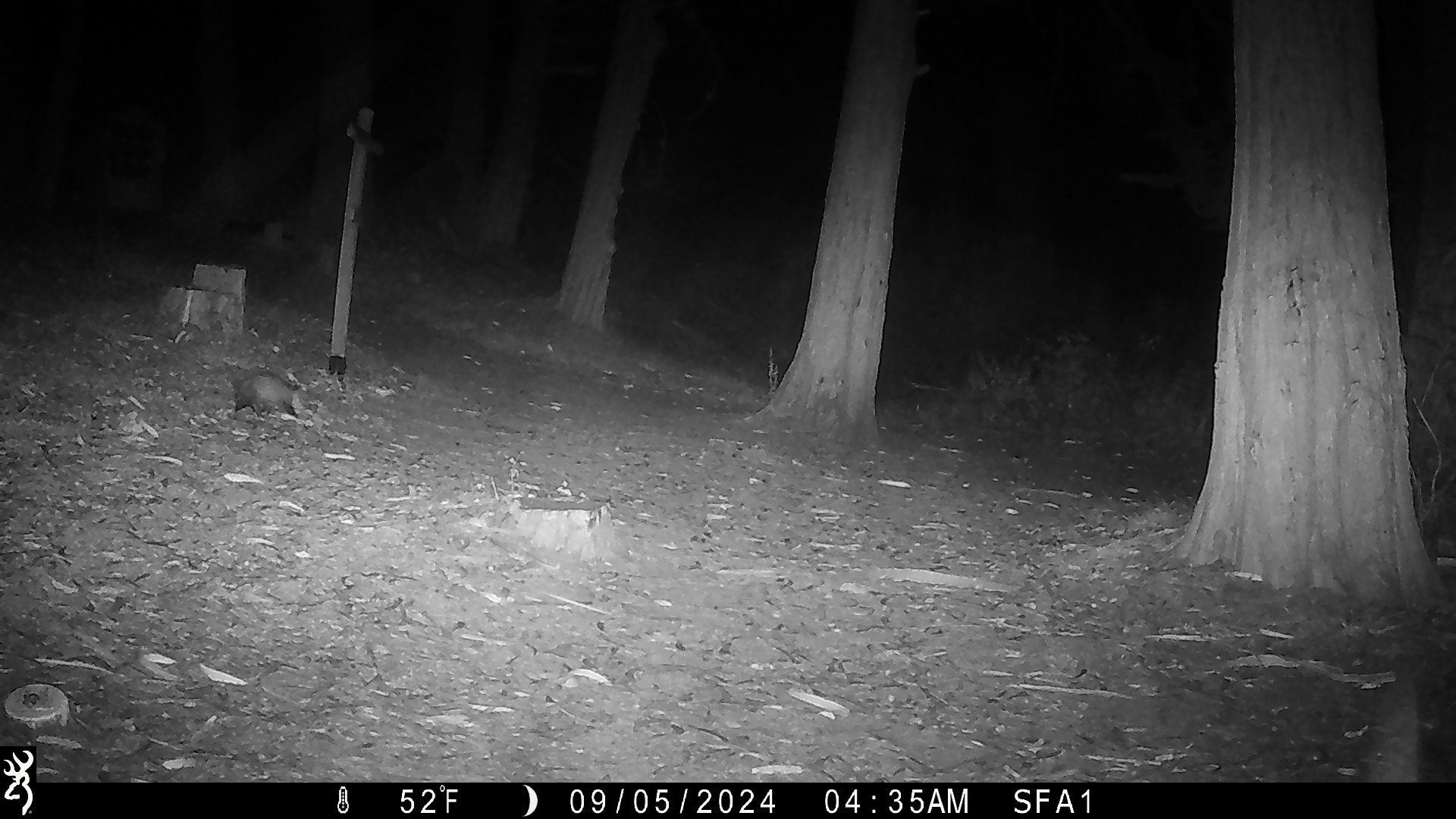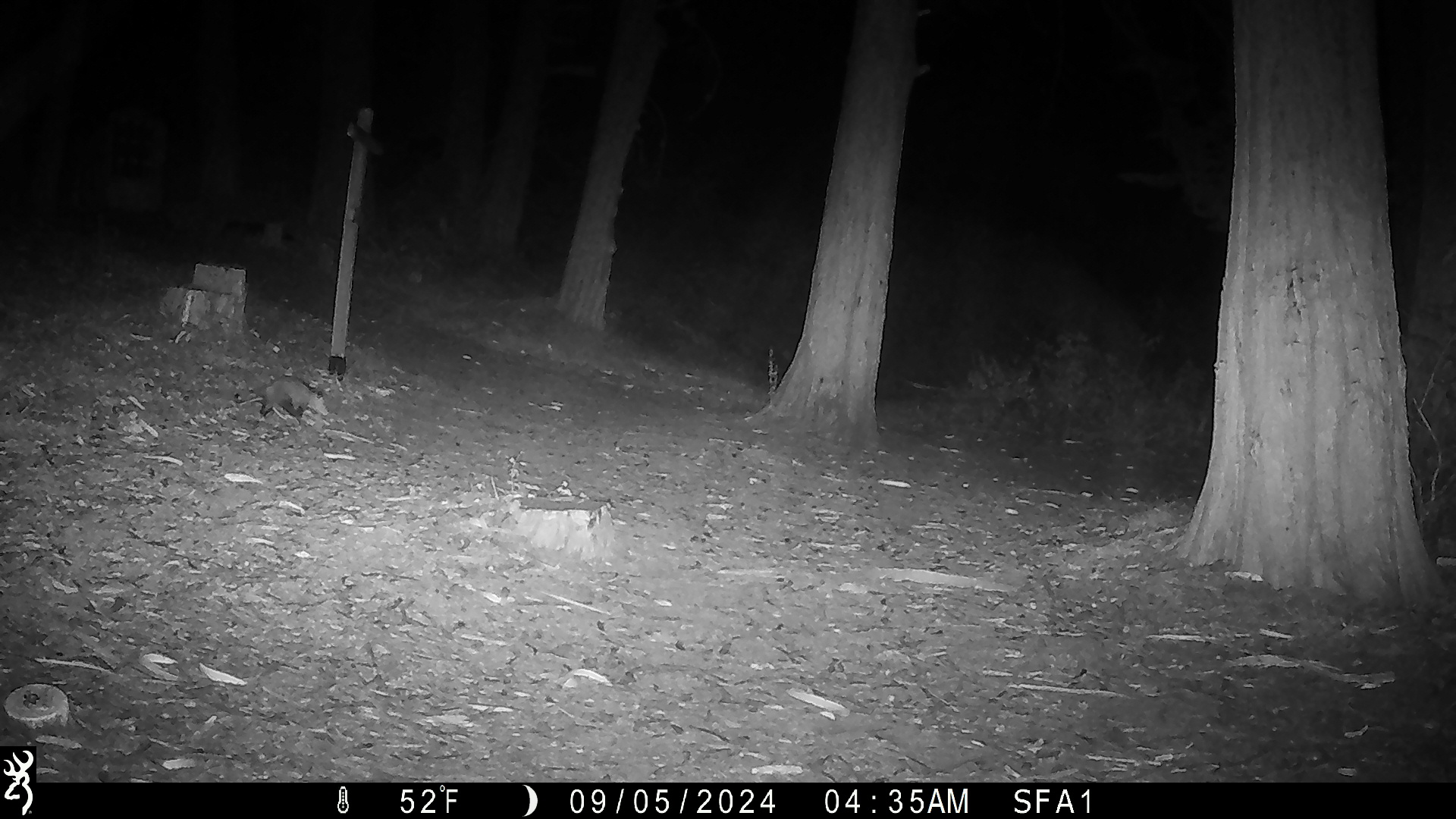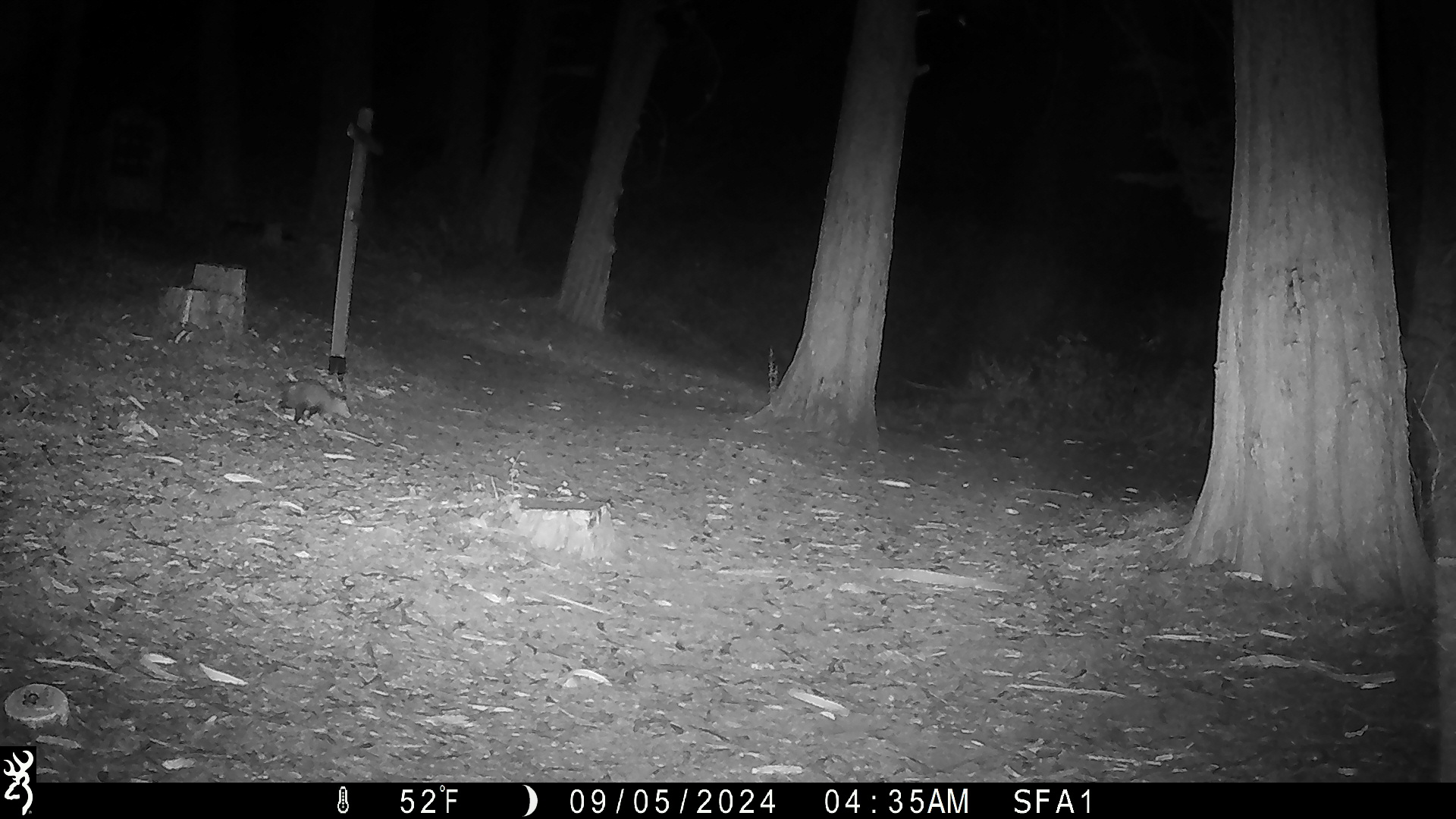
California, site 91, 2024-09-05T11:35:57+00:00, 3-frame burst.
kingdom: Animalia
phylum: Chordata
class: Mammalia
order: Didelphimorphia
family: Didelphidae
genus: Didelphis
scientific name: Didelphis virginiana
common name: virginia opossum